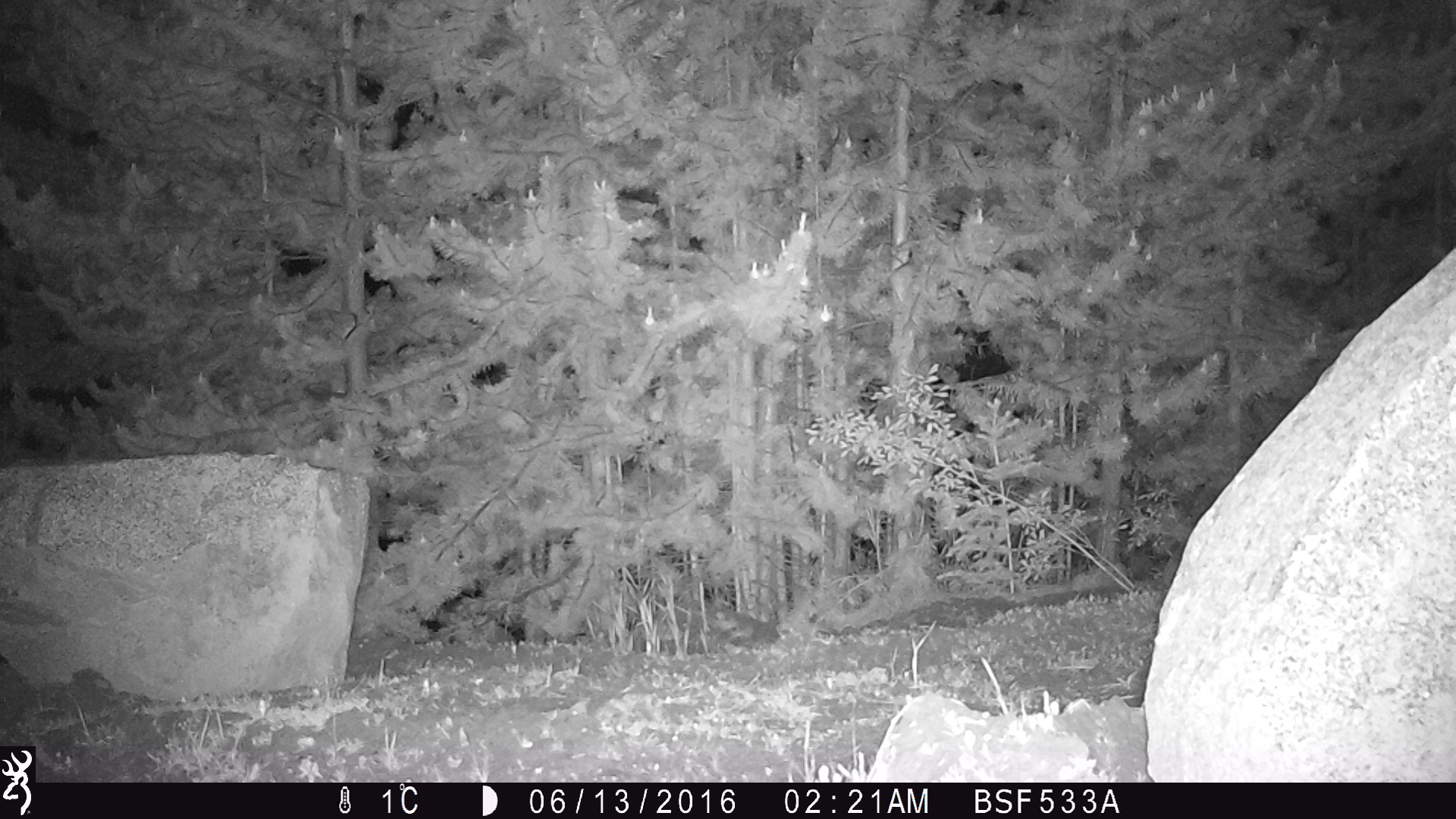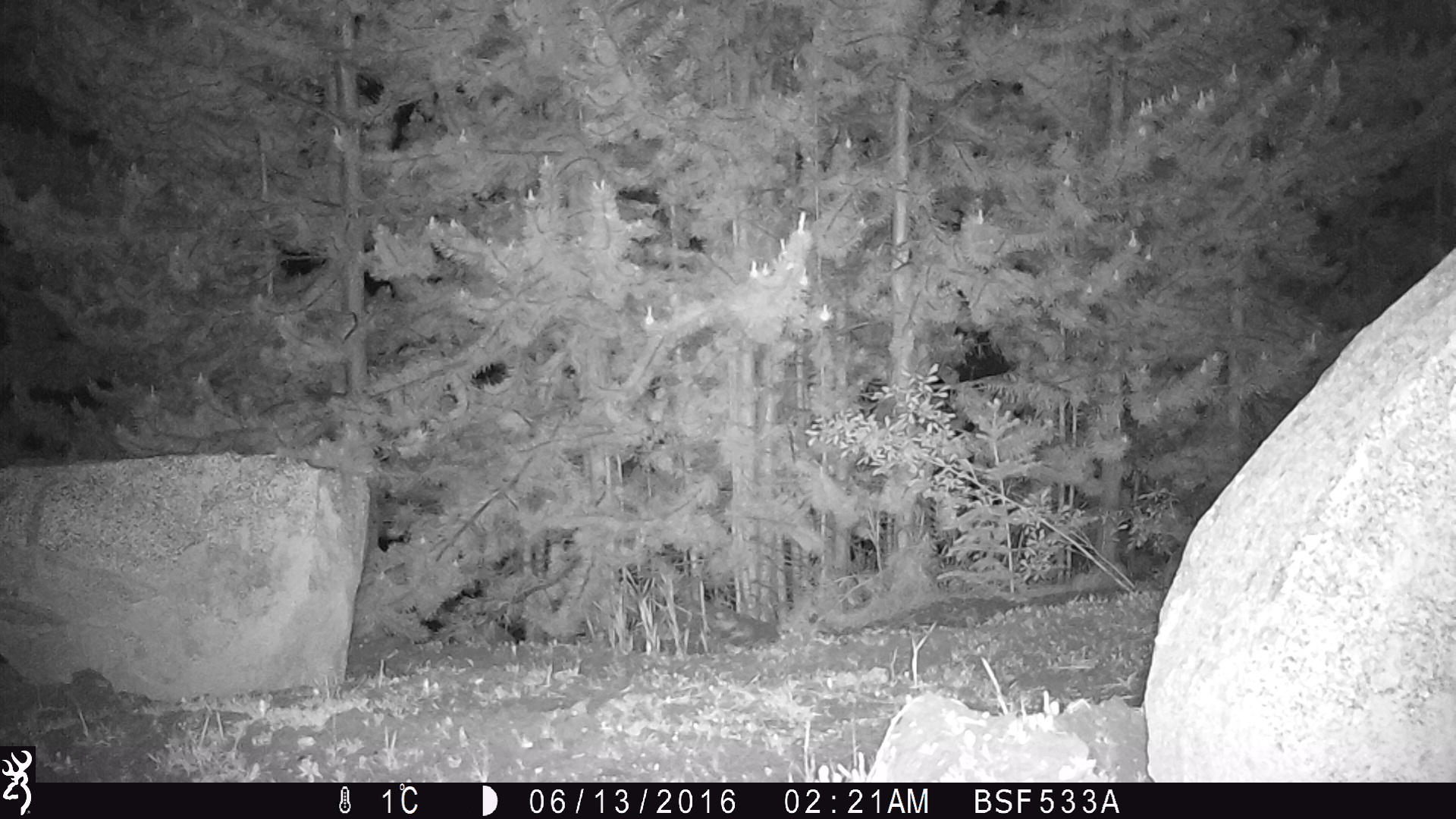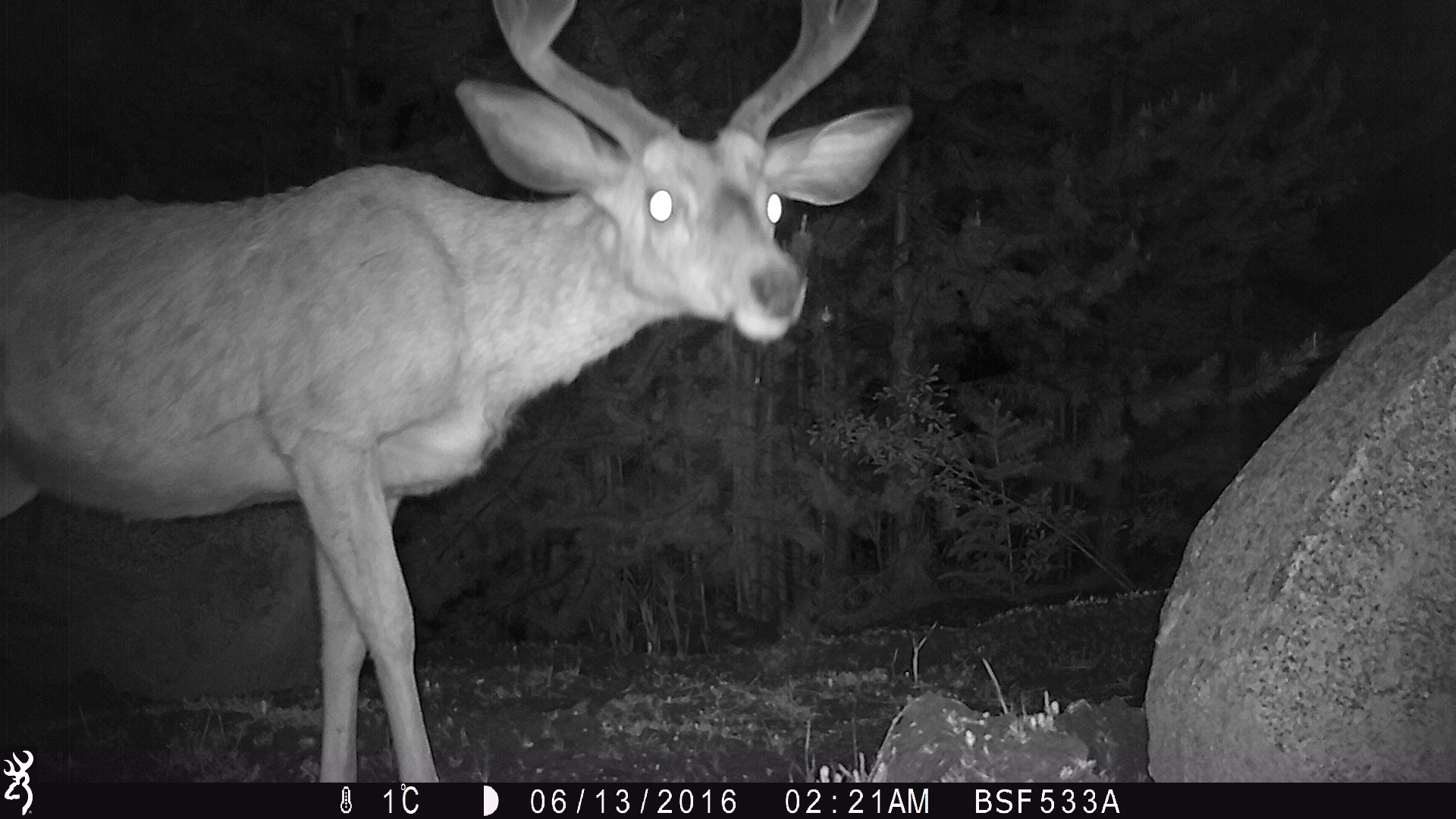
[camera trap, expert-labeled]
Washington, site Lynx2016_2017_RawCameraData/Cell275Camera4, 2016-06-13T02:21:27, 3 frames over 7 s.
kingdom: Animalia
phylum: Chordata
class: Mammalia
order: Artiodactyla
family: Cervidae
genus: Odocoileus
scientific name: Odocoileus hemionus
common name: mule deer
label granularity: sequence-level